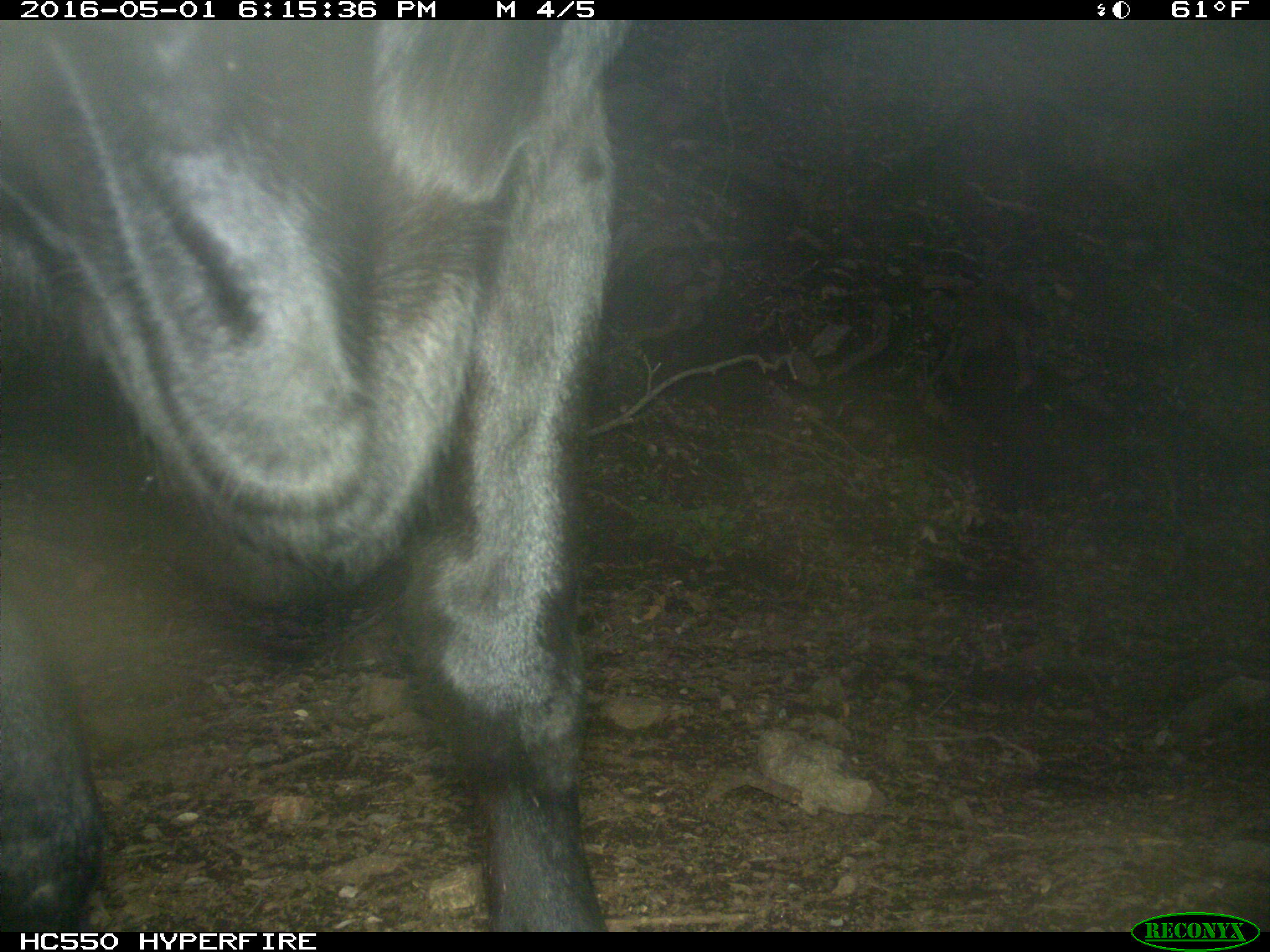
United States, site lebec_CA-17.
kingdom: Animalia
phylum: Chordata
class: Mammalia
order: Artiodactyla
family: Bovidae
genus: Bos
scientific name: Bos taurus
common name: domestic cow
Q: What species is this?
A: Bos taurus (domestic cow).